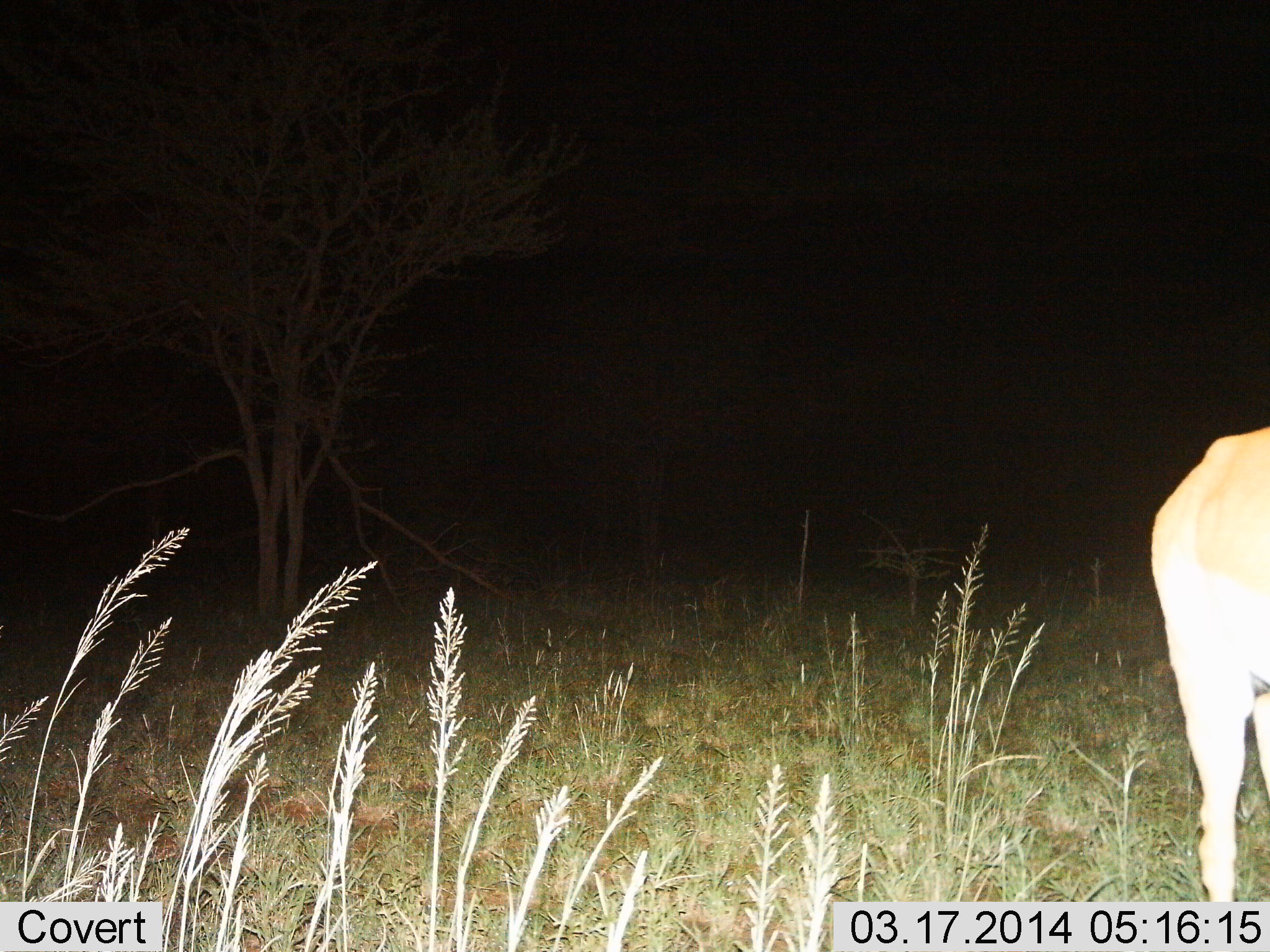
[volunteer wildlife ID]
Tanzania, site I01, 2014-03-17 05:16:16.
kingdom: Animalia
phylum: Chordata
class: Mammalia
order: Artiodactyla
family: Bovidae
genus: Nanger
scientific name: Nanger granti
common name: grant's gazelle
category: gazellegrants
Gazellegrants (grant's gazelle) (Nanger granti), count 1. Behavior (volunteer vote fractions): standing 100%, resting 0%, moving 0%, interacting 0%. Young present (vote fraction): 0%. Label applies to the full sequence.